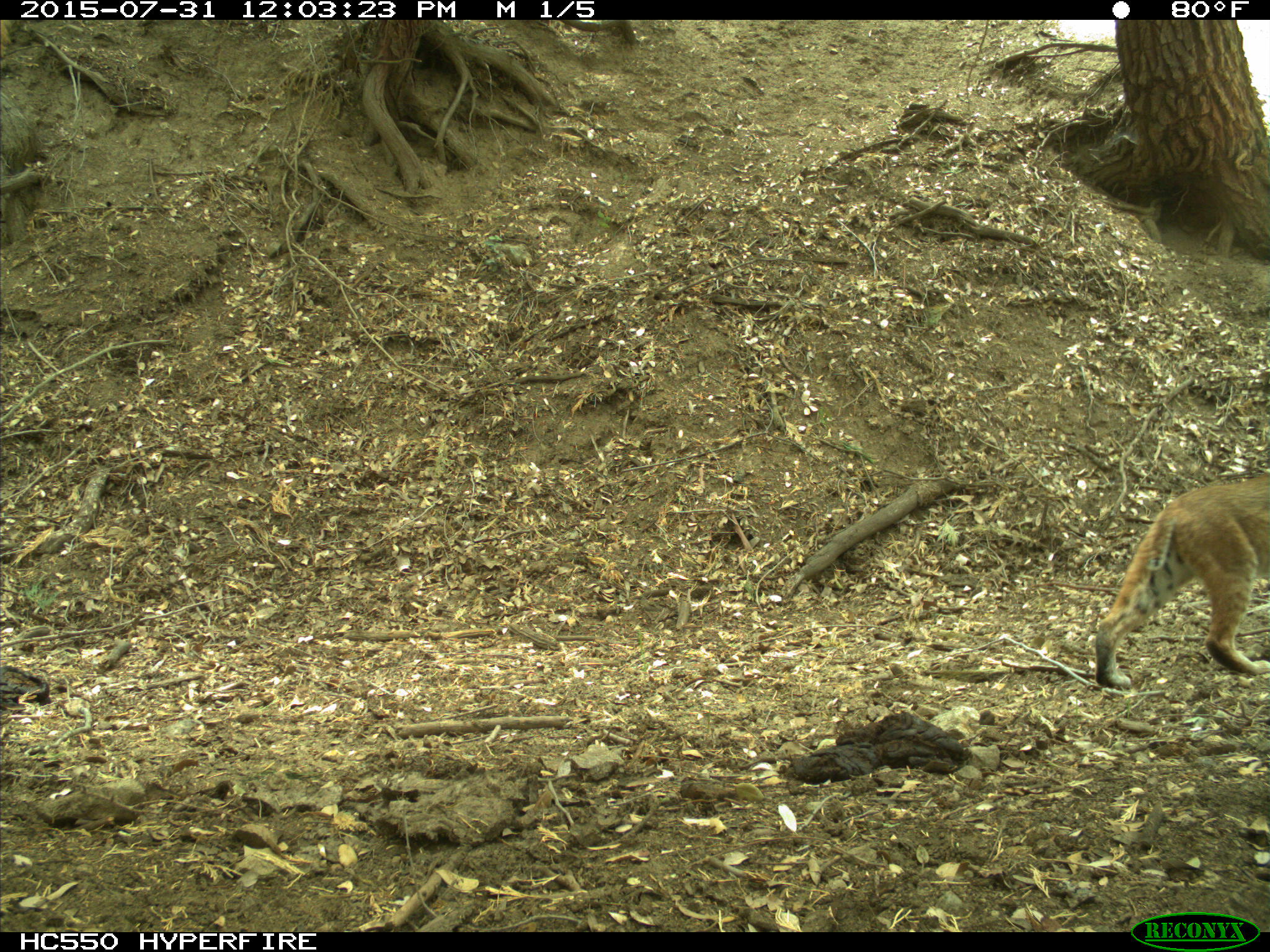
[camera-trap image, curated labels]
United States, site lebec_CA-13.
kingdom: Animalia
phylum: Chordata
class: Mammalia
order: Carnivora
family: Felidae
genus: Lynx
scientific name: Lynx rufus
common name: bobcat